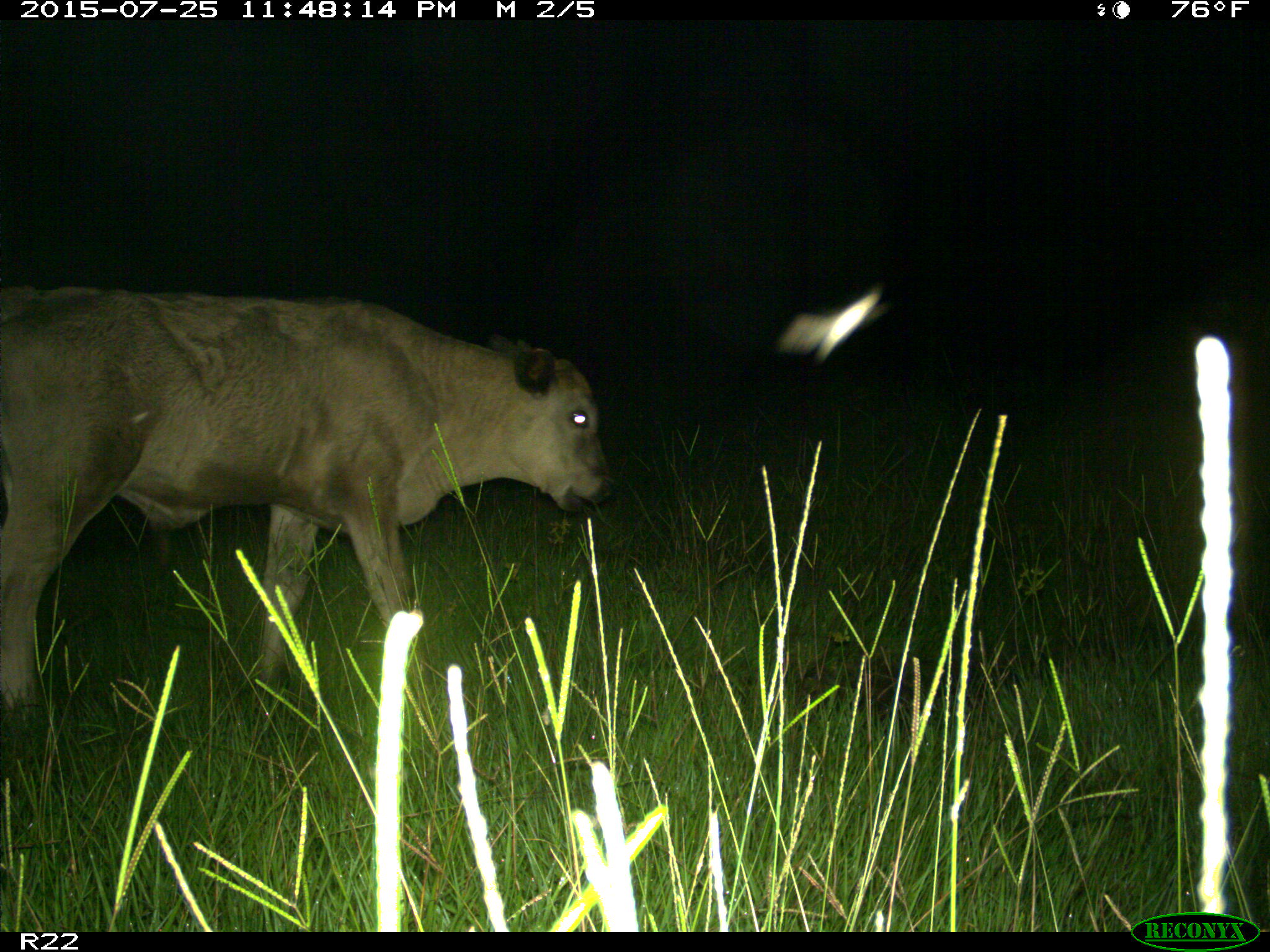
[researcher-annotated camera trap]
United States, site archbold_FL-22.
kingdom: Animalia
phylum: Chordata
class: Mammalia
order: Artiodactyla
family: Bovidae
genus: Bos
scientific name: Bos taurus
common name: domestic cow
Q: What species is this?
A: Bos taurus (domestic cow).